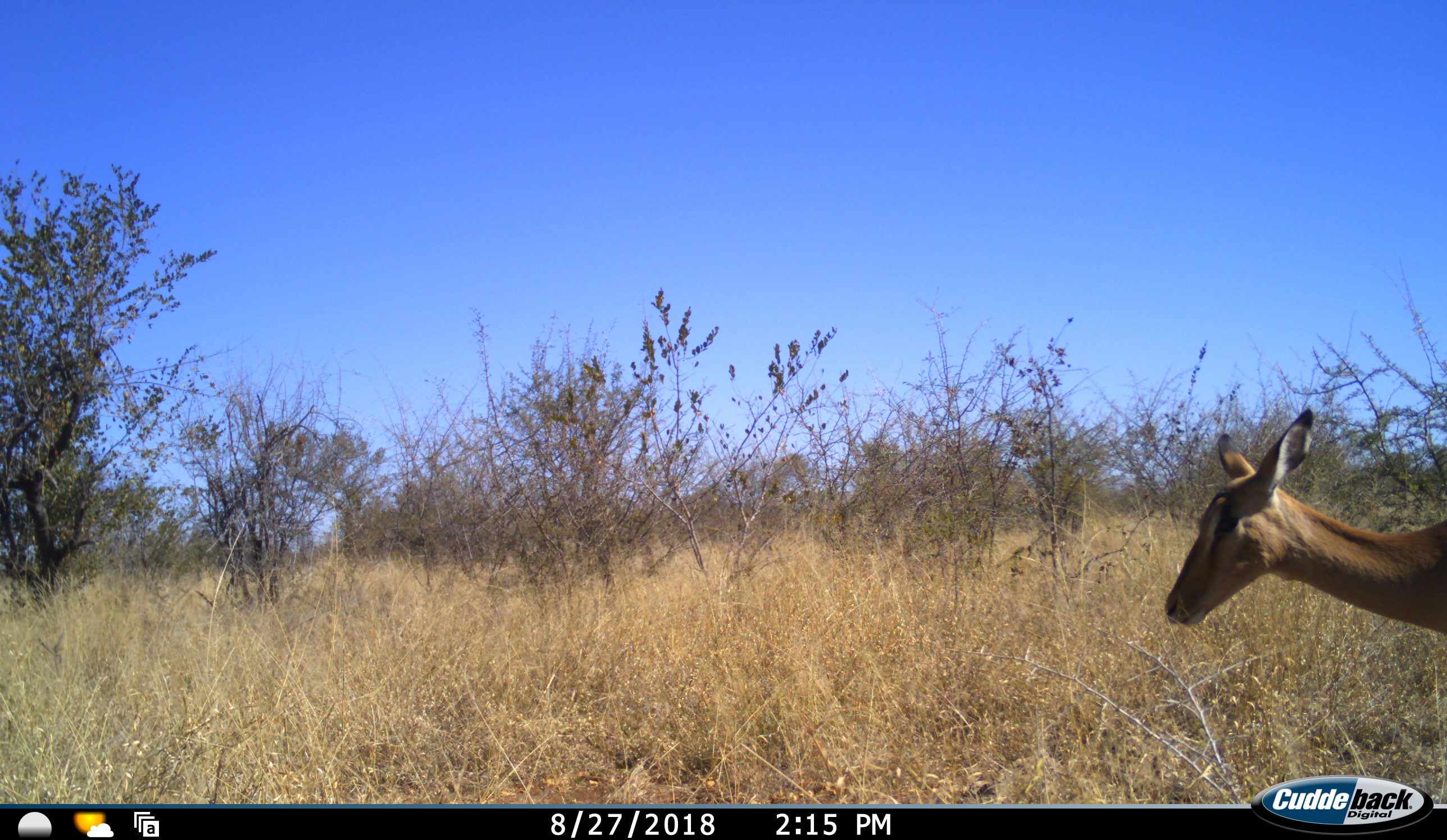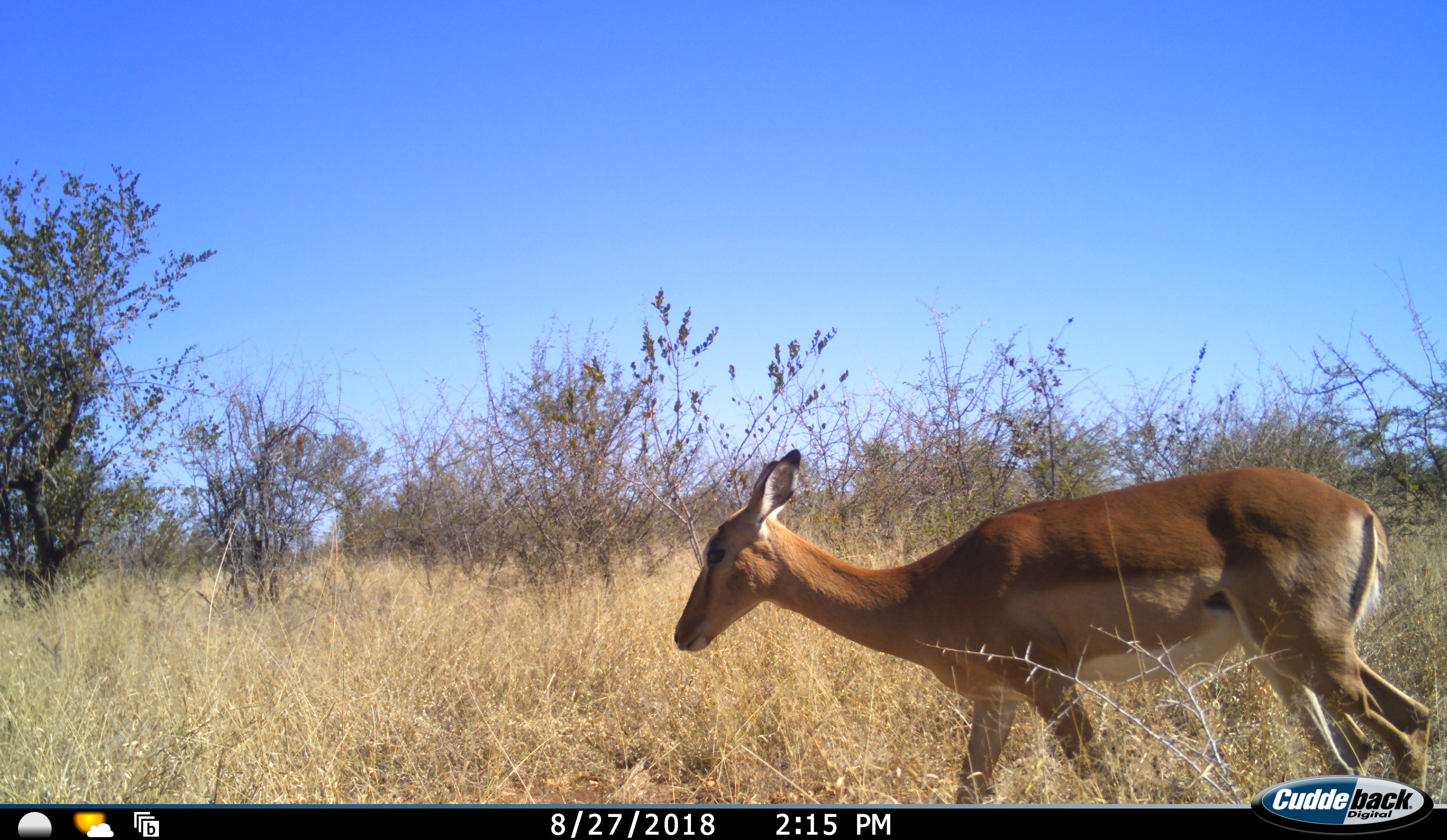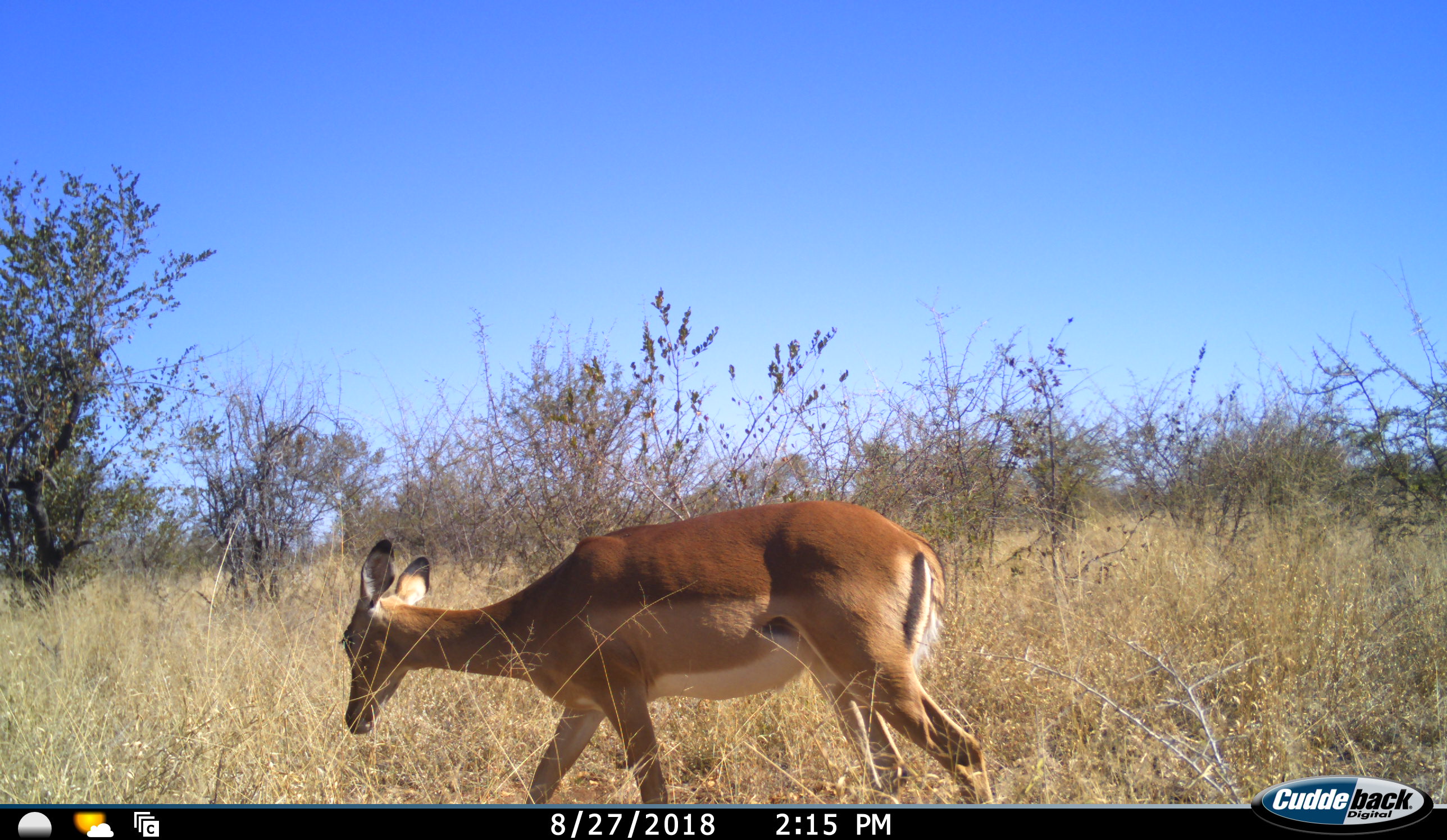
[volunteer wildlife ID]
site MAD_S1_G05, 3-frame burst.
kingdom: Animalia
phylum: Chordata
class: Mammalia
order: Artiodactyla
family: Bovidae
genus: Aepyceros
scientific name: Aepyceros melampus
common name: impala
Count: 1.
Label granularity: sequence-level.